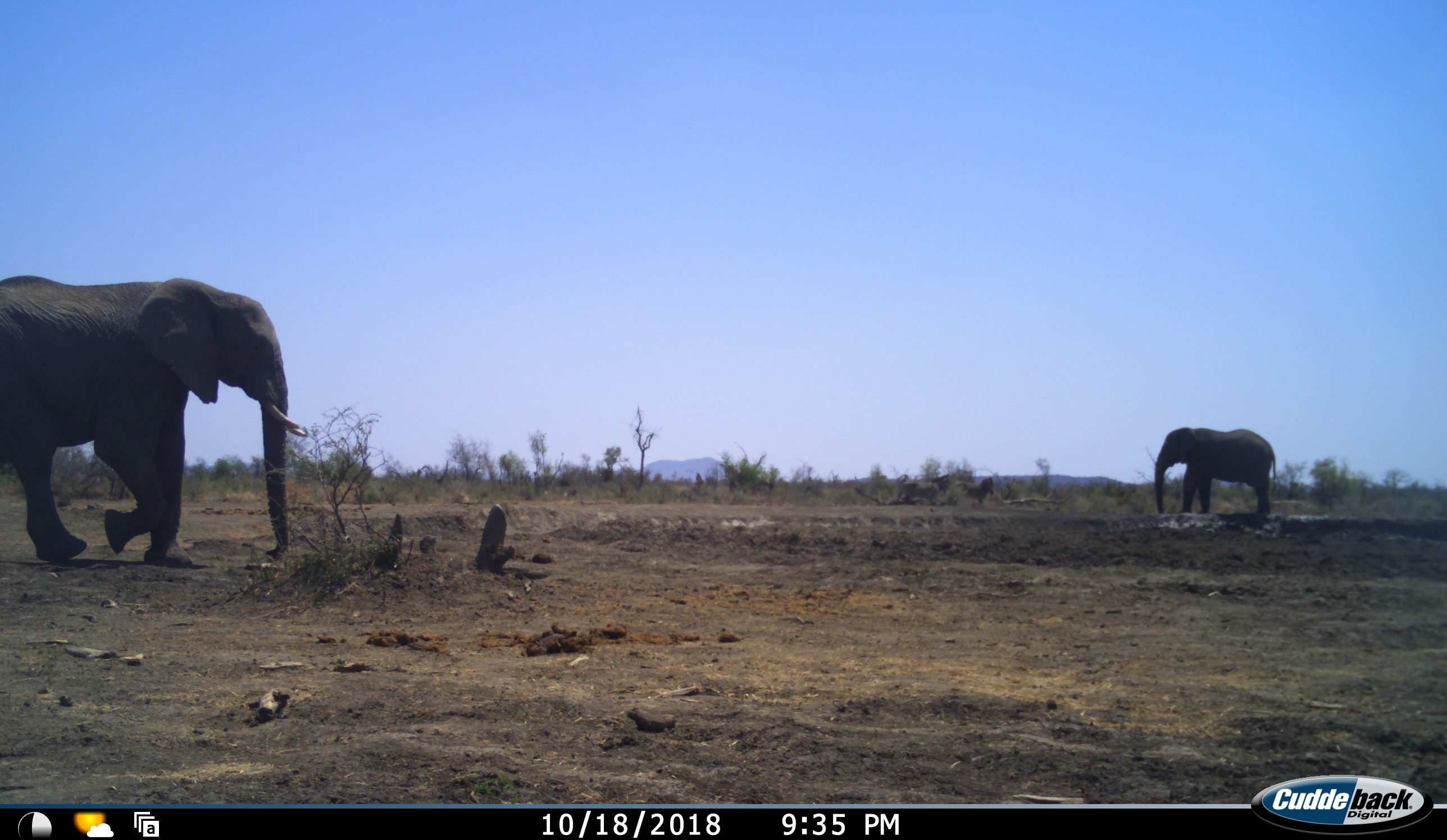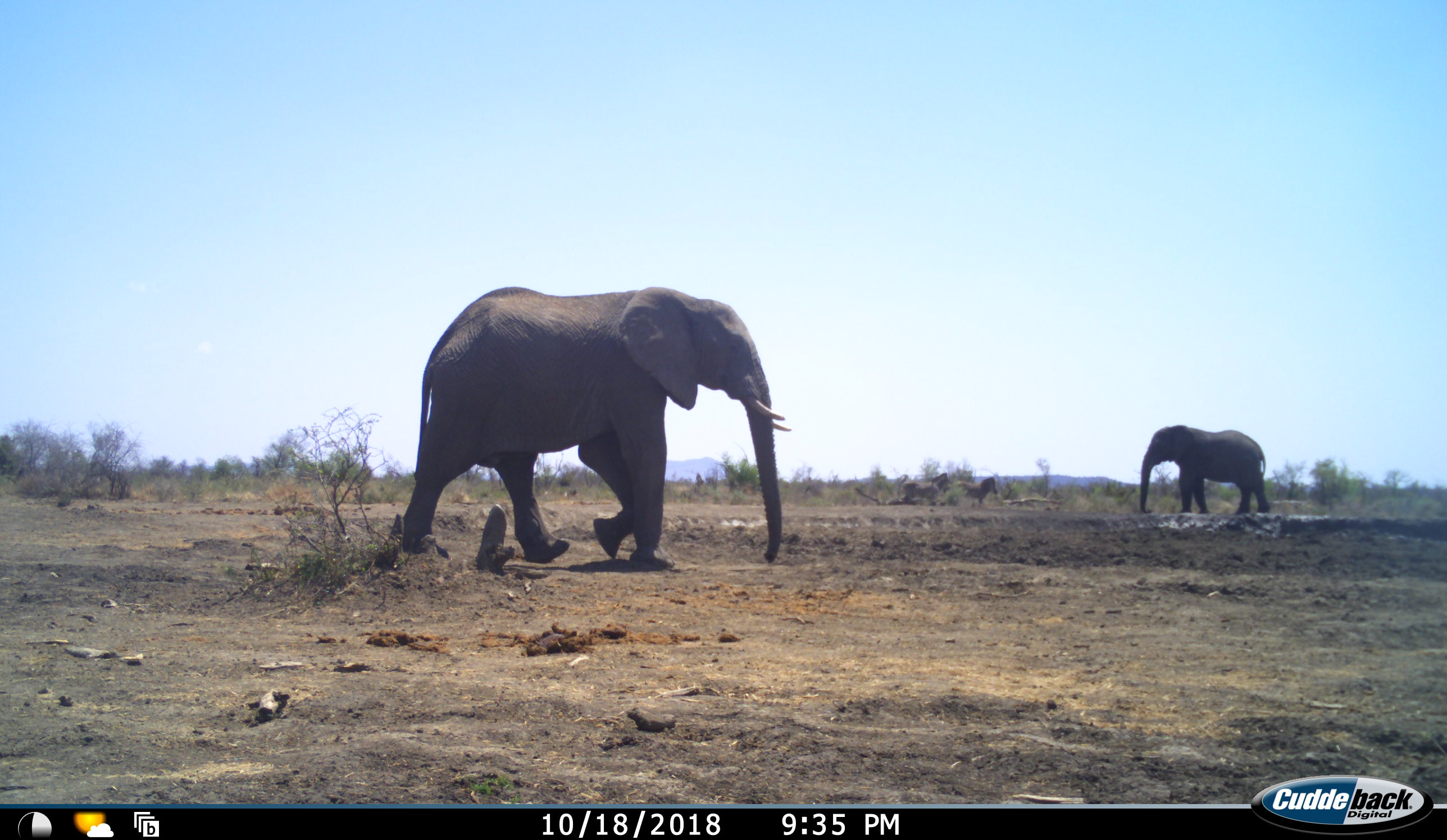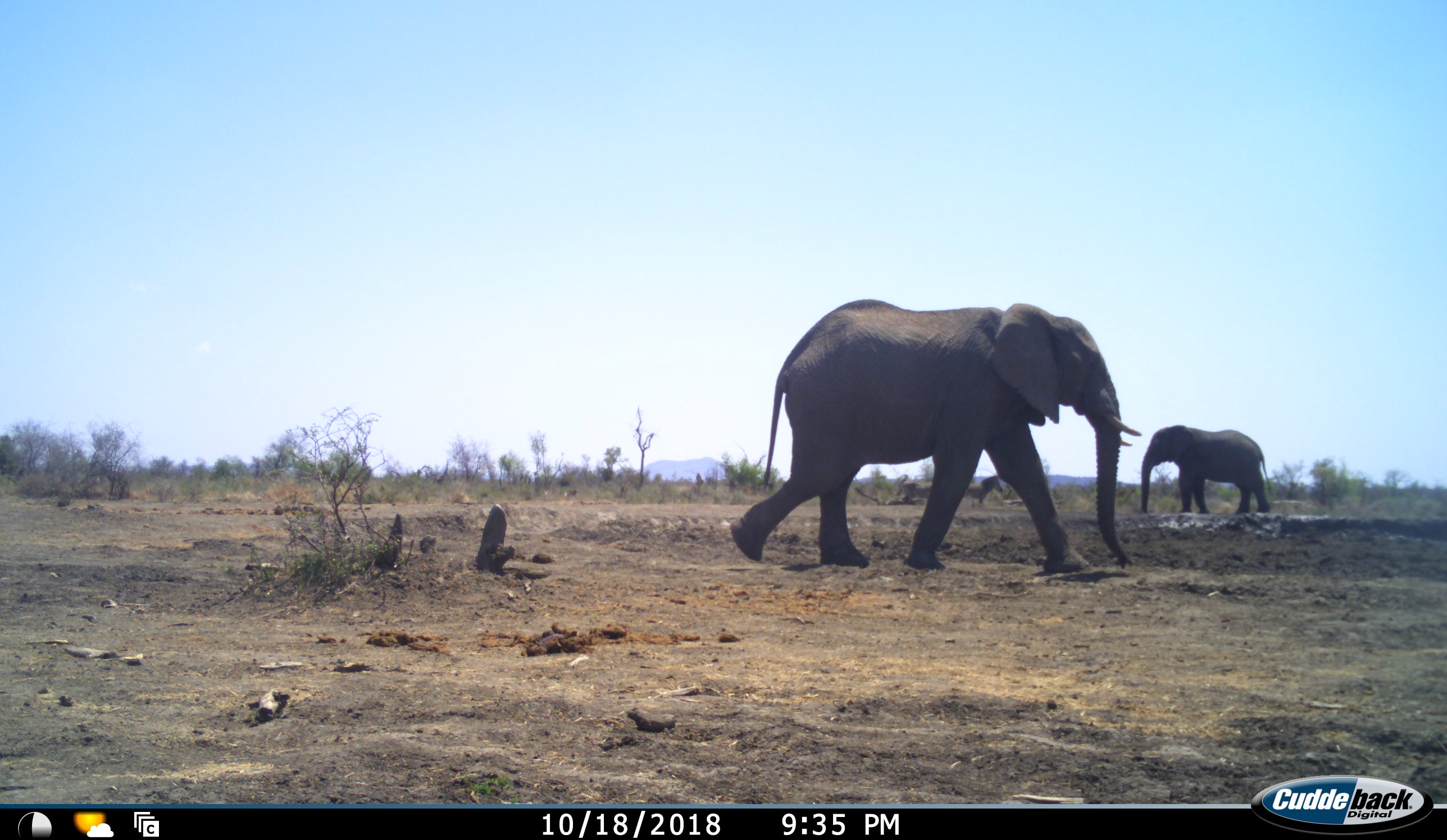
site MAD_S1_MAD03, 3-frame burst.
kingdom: Animalia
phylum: Chordata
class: Mammalia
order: Proboscidea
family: Elephantidae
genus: Loxodonta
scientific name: Loxodonta africana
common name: african bush elephant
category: elephant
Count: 2.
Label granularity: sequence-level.